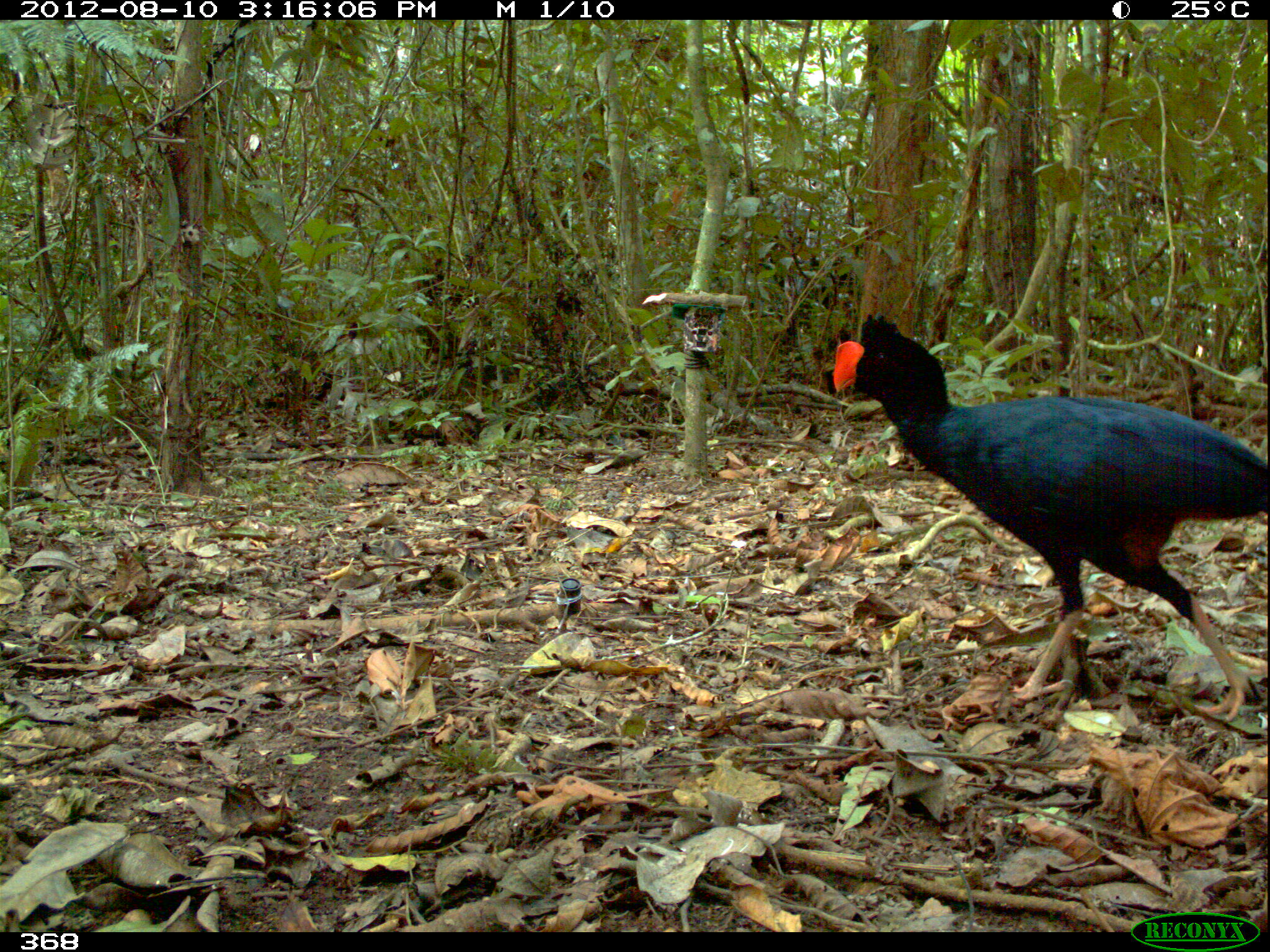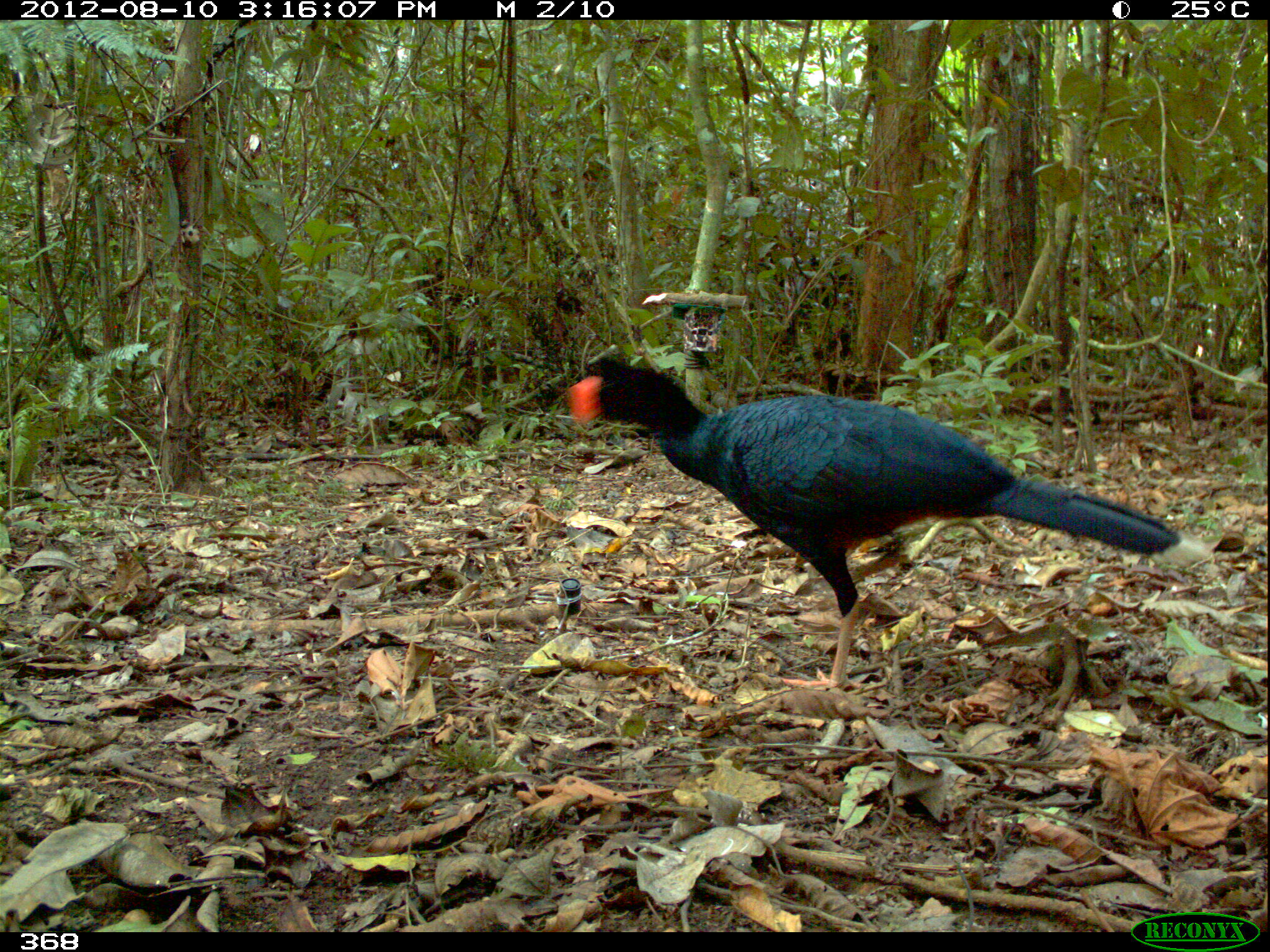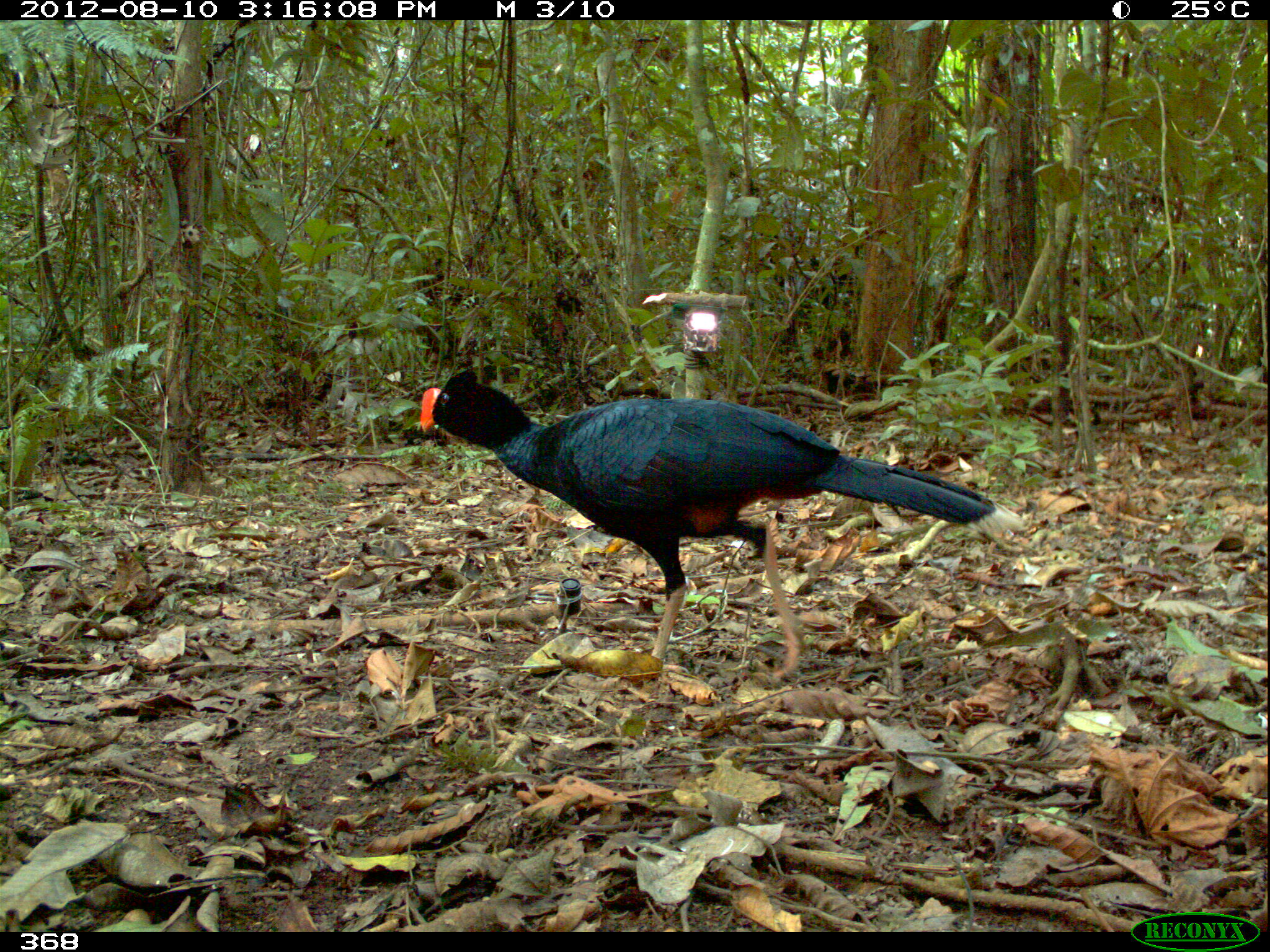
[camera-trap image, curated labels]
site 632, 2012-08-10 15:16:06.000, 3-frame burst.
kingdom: Animalia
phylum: Chordata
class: Aves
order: Galliformes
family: Cracidae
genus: Mitu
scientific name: Mitu tuberosum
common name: razor-billed curassow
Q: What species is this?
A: Mitu tuberosum (razor-billed curassow).